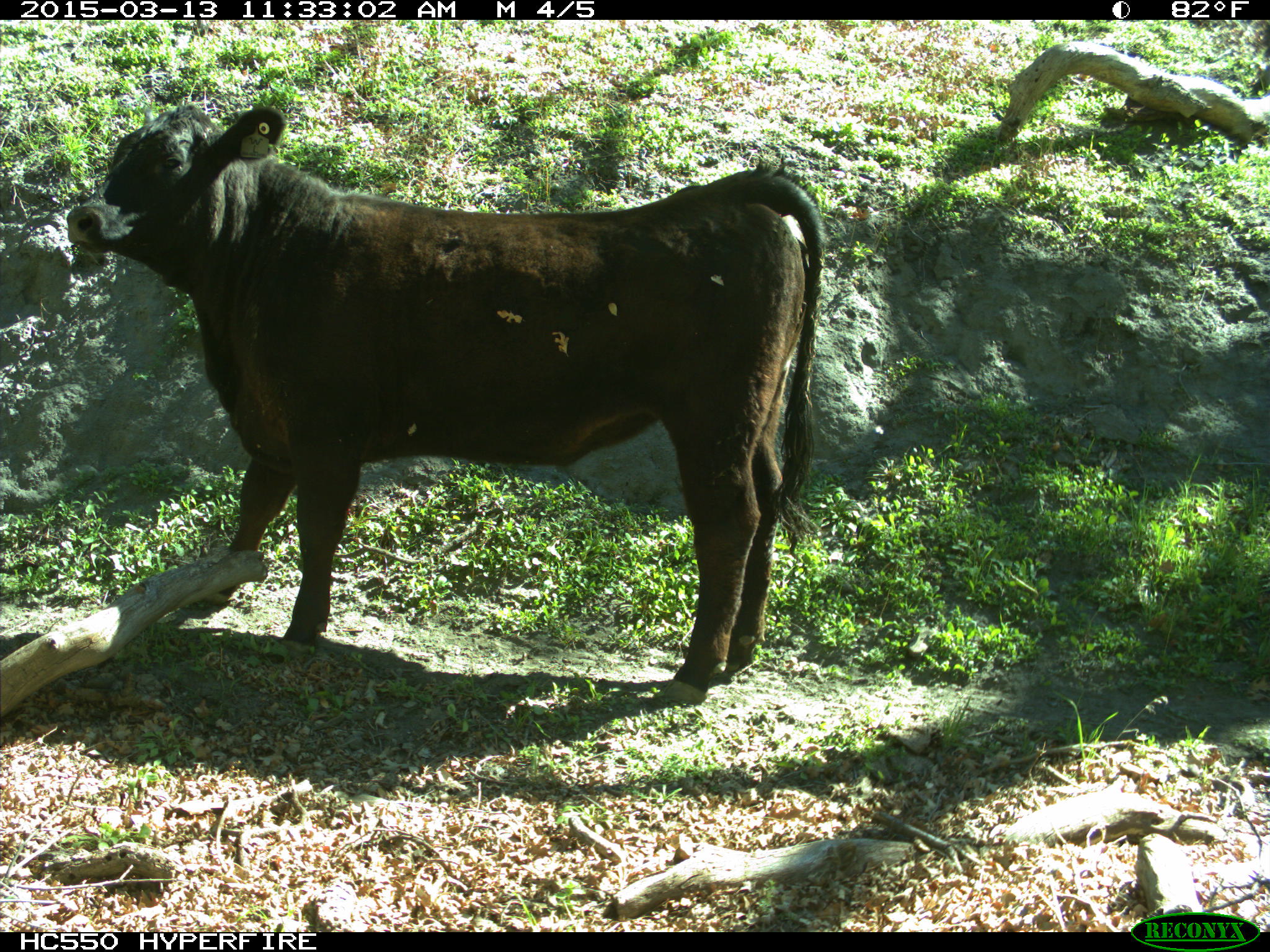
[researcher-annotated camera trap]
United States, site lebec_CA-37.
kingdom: Animalia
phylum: Chordata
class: Mammalia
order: Artiodactyla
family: Bovidae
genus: Bos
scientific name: Bos taurus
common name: domestic cow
Bos taurus (domestic cow).